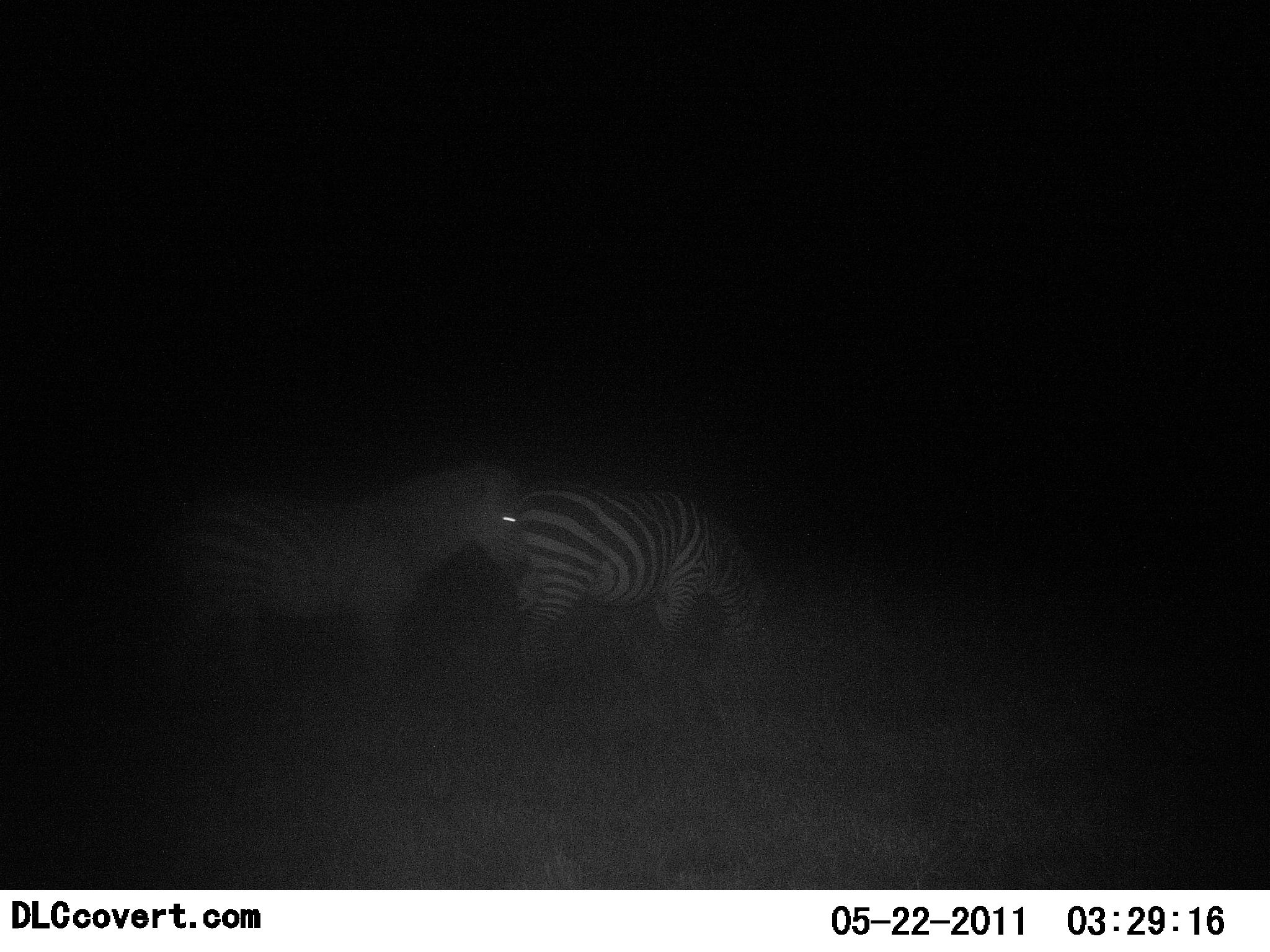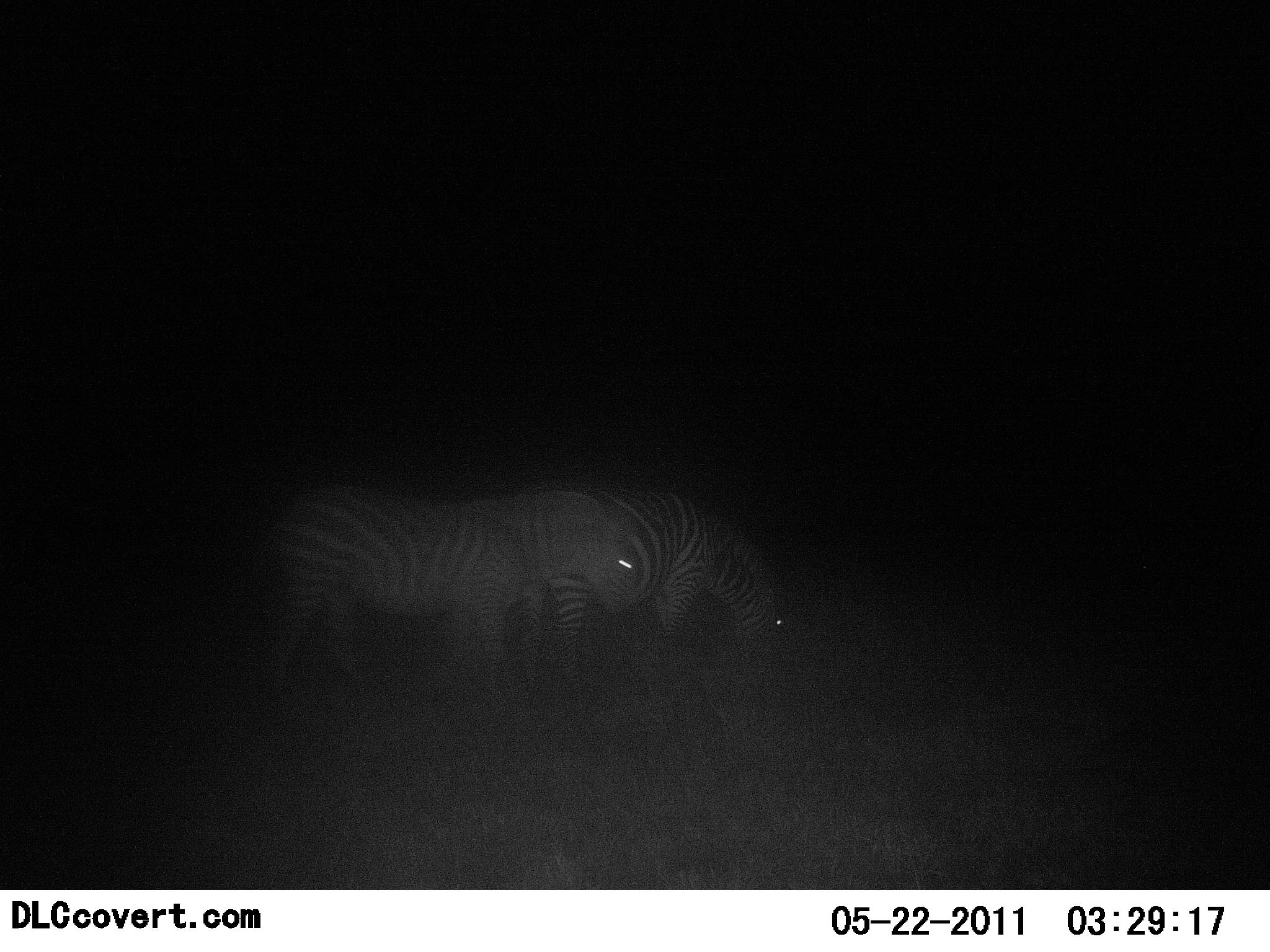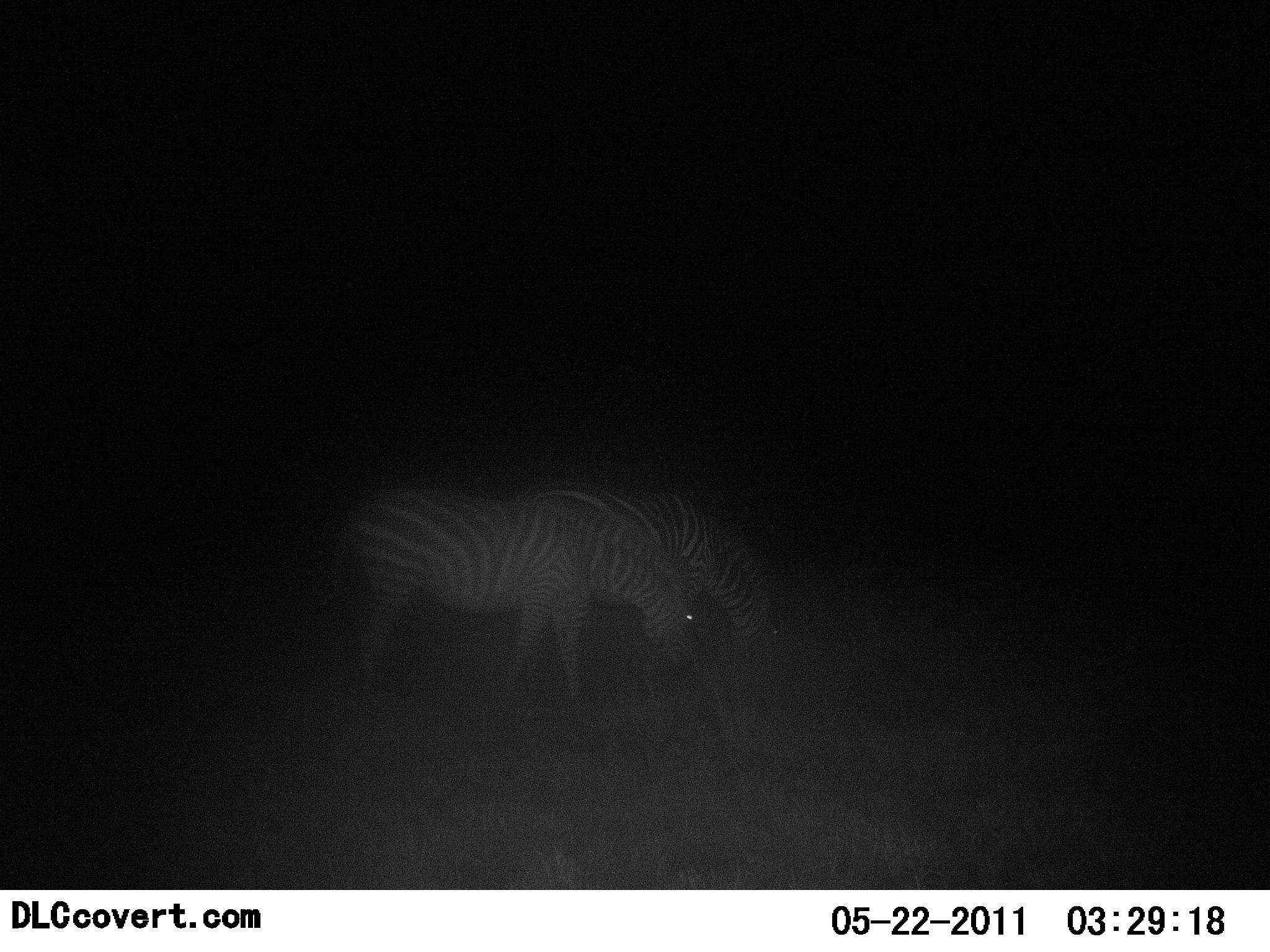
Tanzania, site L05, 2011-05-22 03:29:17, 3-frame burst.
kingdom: Animalia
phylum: Chordata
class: Mammalia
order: Perissodactyla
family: Equidae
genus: Equus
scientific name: Equus quagga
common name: plains zebra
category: zebra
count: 2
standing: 25%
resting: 0%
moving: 33%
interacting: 0%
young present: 0%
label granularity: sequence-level